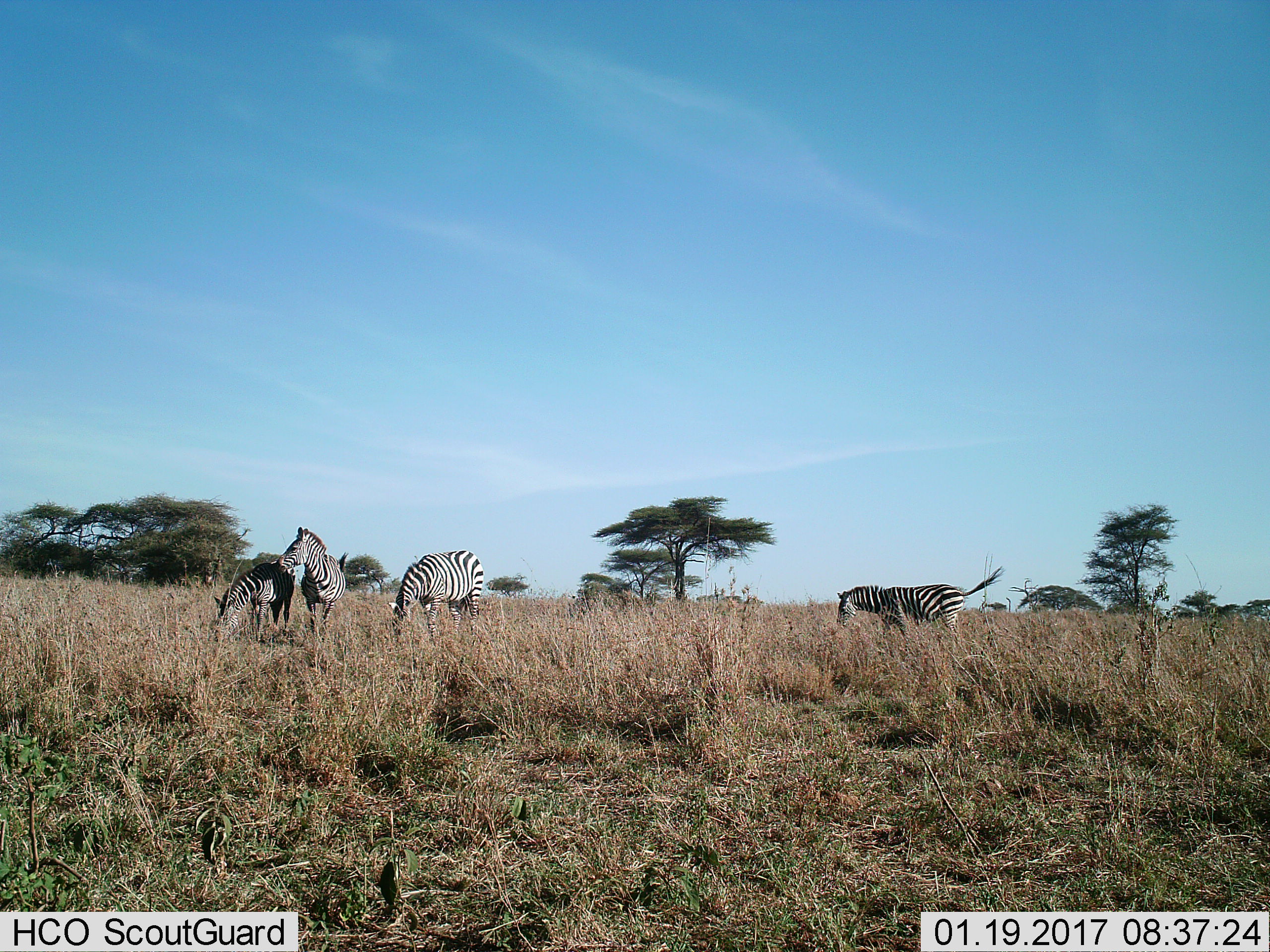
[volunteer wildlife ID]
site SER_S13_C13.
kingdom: Animalia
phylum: Chordata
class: Mammalia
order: Perissodactyla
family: Equidae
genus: Equus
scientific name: Equus quagga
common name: plains zebra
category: zebraplains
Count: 4.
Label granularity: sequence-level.